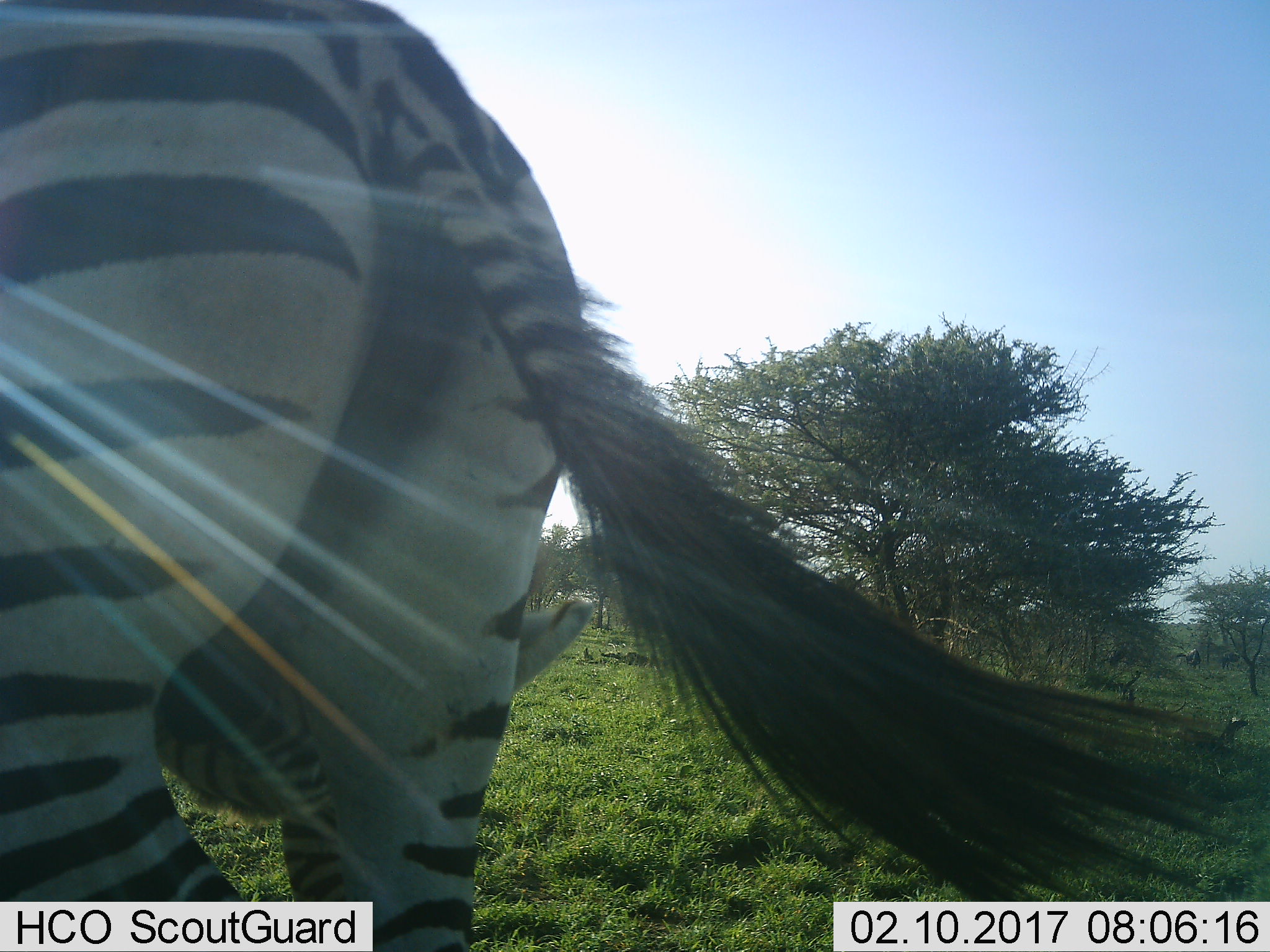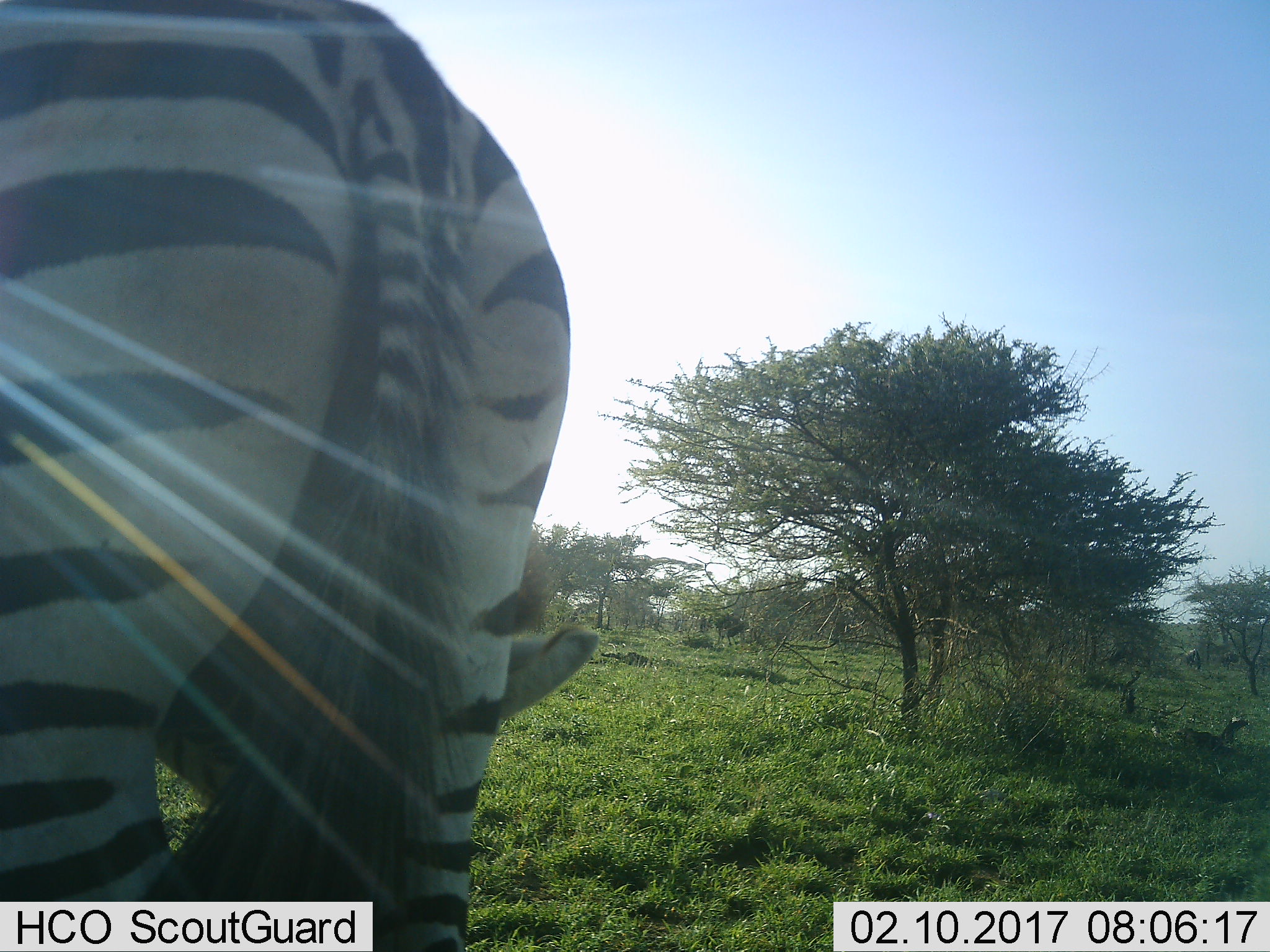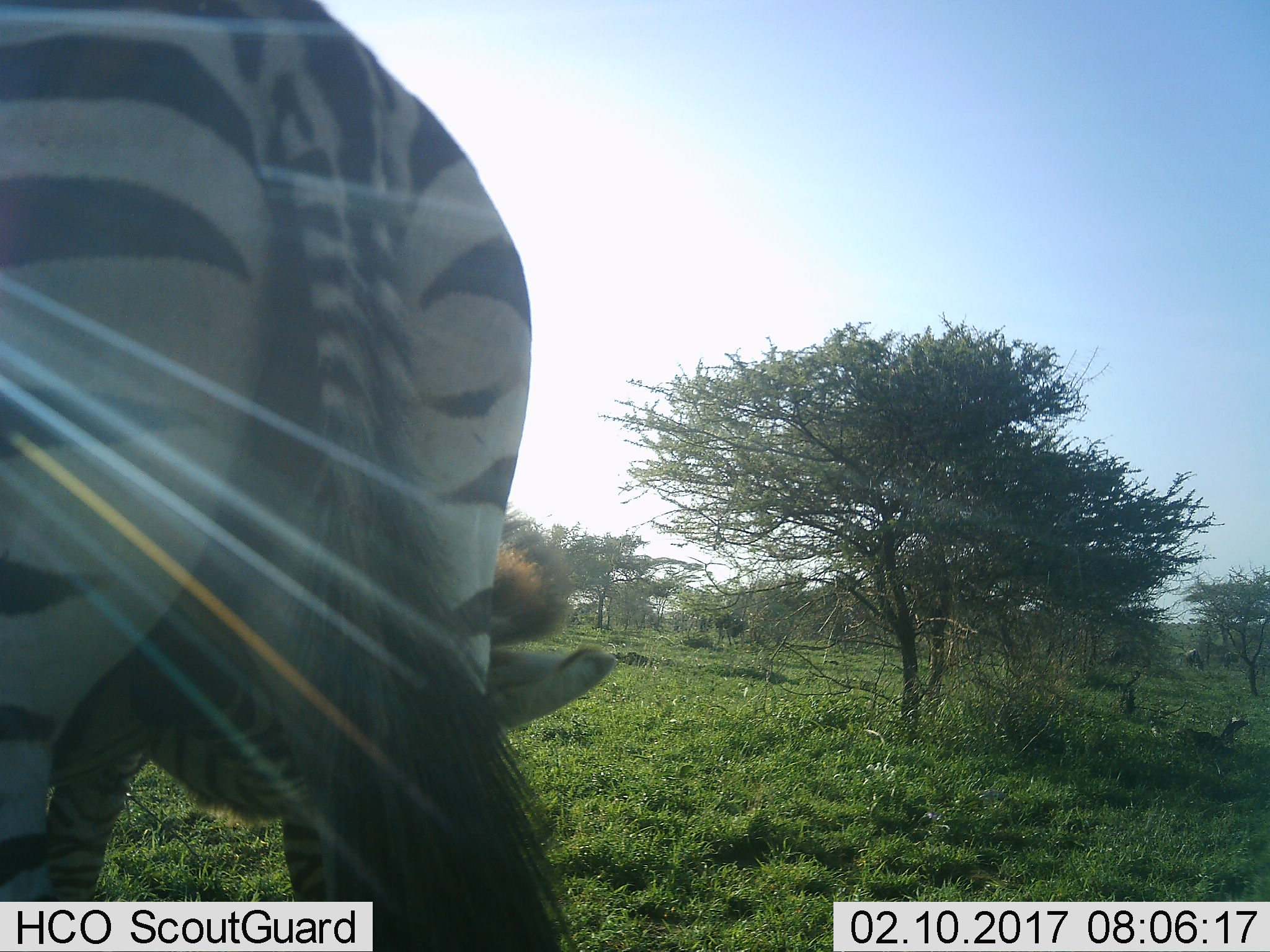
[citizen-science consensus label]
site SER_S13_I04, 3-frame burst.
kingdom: Animalia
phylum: Chordata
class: Mammalia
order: Perissodactyla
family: Equidae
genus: Equus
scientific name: Equus quagga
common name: plains zebra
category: zebraplains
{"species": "zebraplains (plains zebra) (Equus quagga)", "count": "1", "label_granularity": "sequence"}